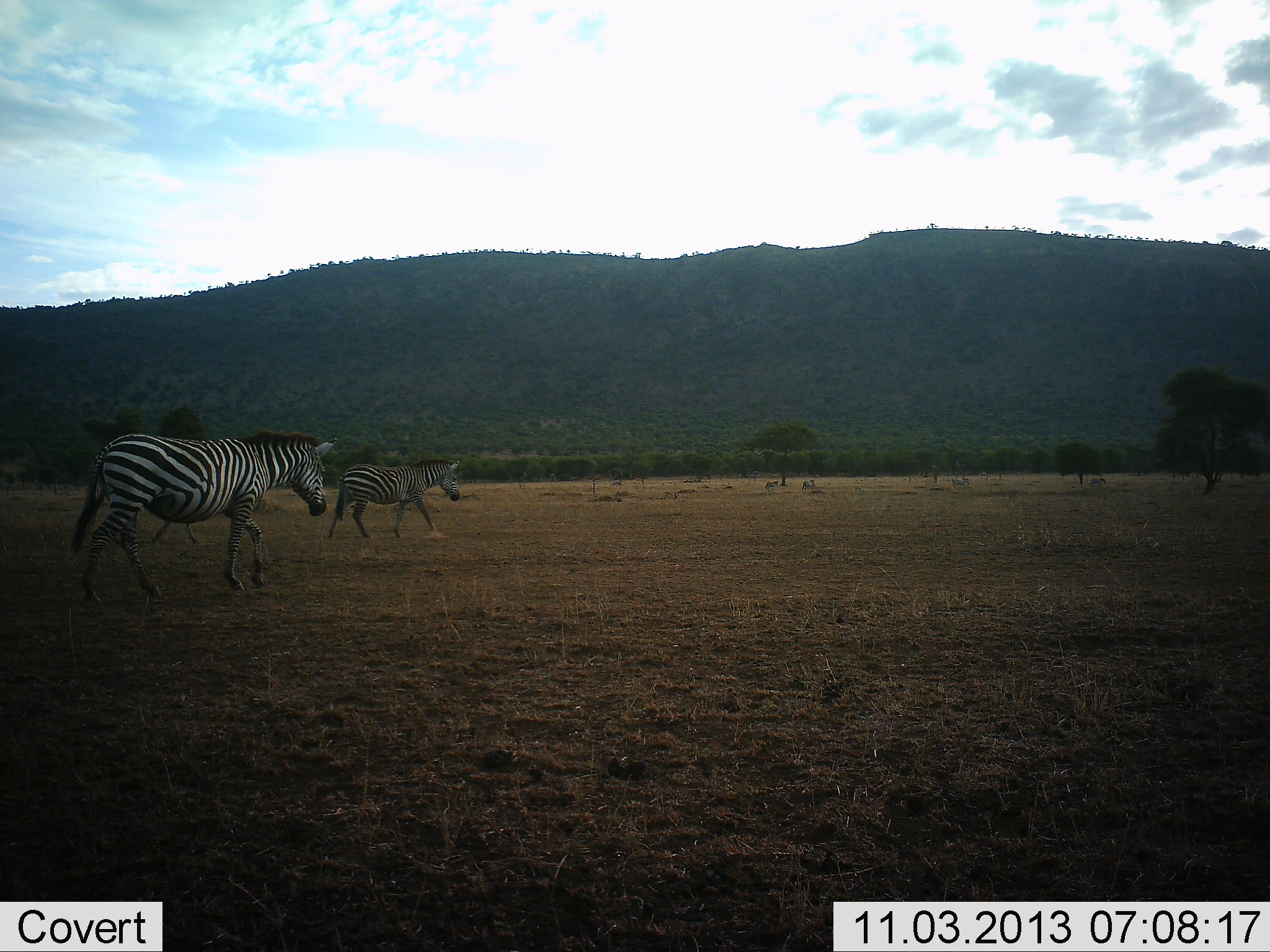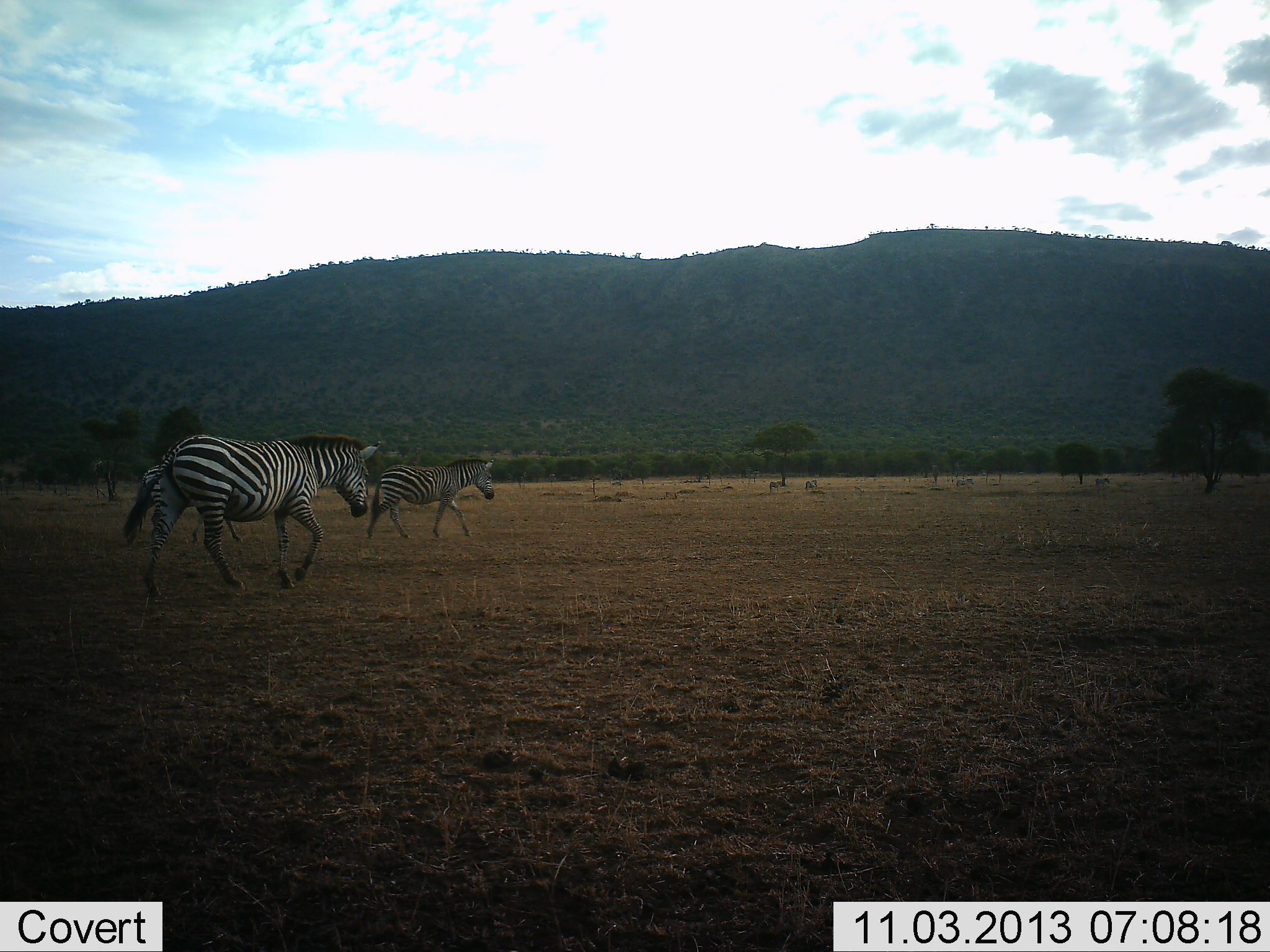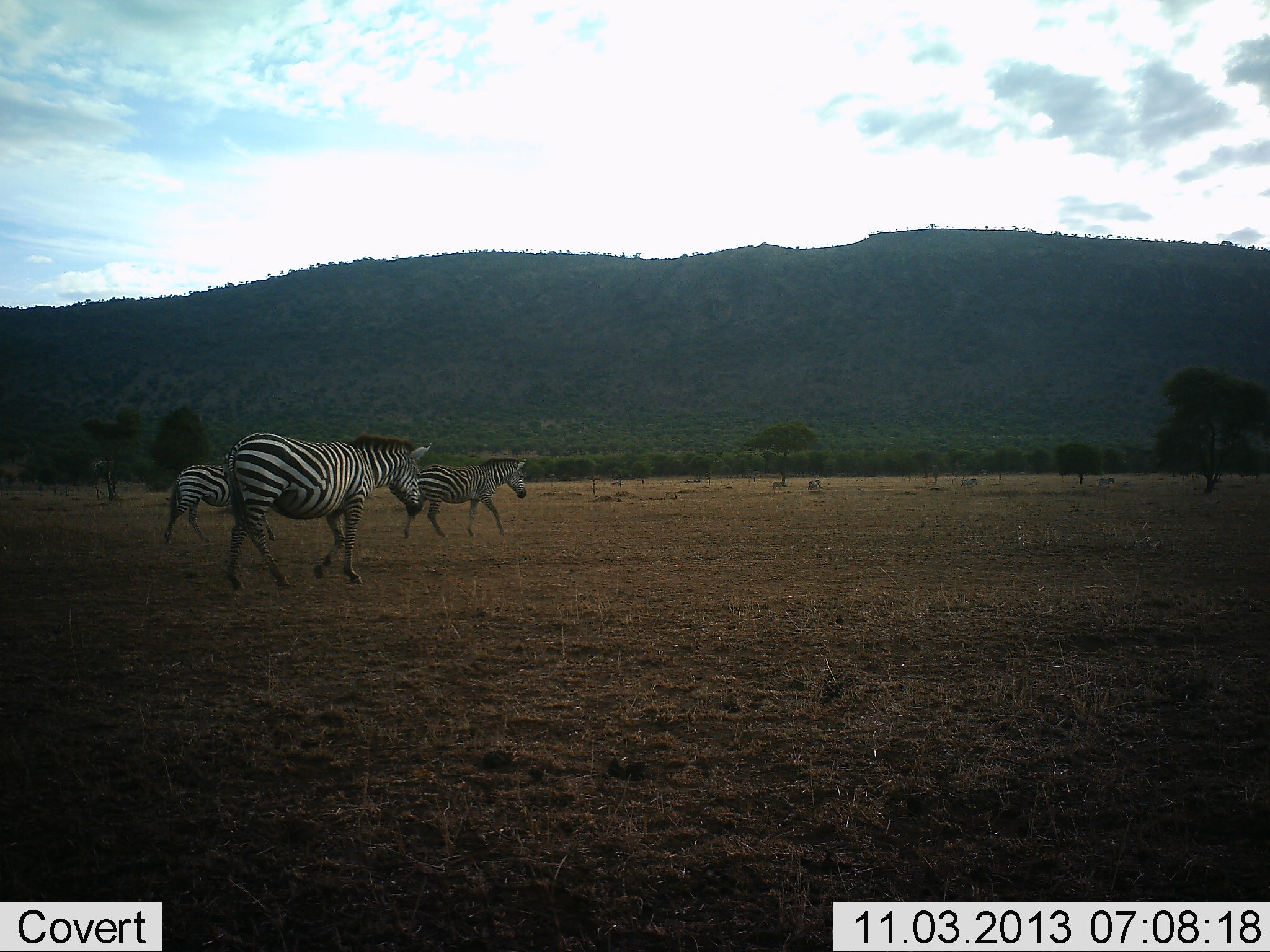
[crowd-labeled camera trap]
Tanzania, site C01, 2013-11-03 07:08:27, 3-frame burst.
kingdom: Animalia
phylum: Chordata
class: Mammalia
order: Perissodactyla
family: Equidae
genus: Equus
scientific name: Equus quagga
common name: plains zebra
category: zebra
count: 3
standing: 0%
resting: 0%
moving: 100%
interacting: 0%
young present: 0%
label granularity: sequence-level